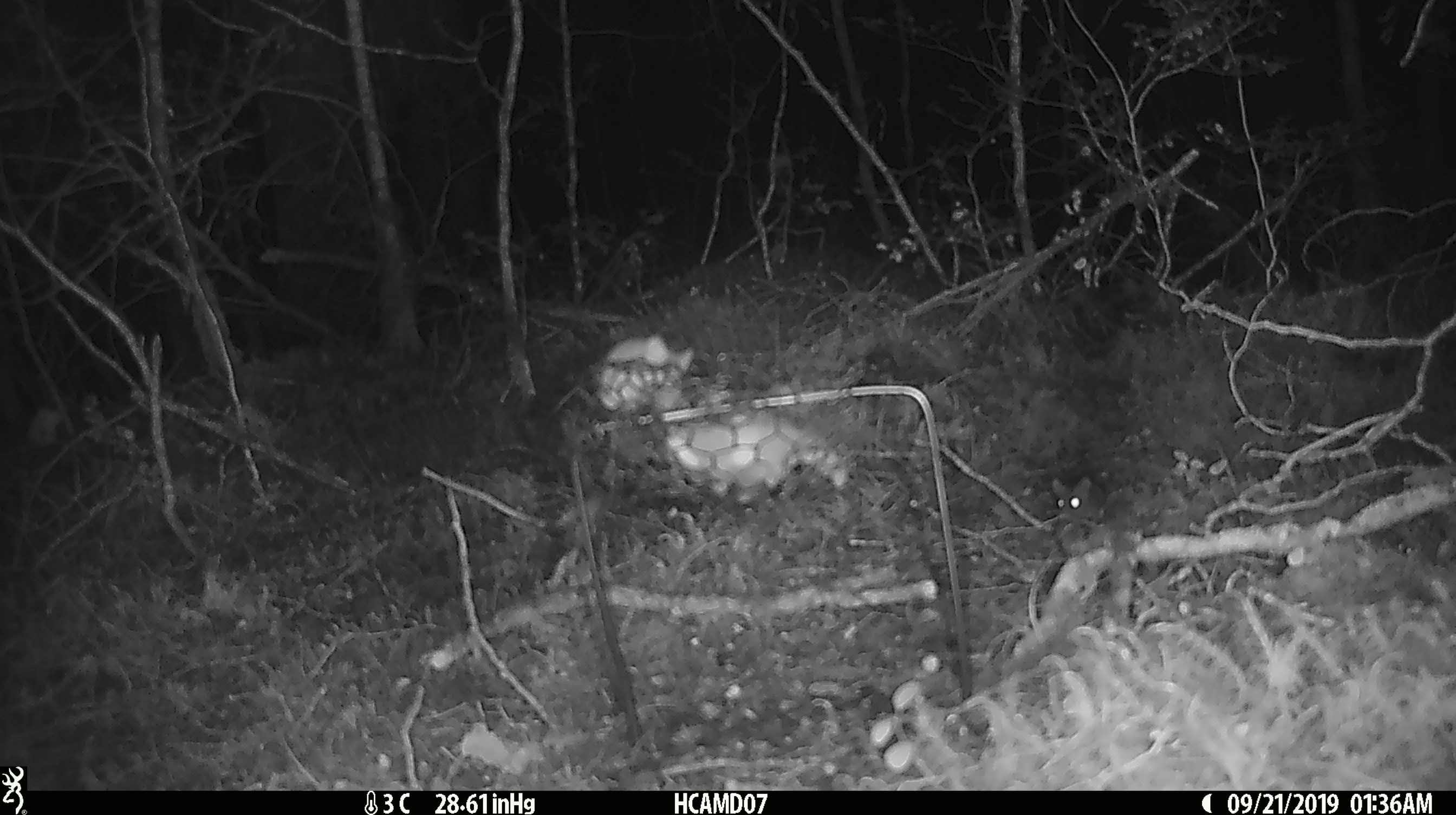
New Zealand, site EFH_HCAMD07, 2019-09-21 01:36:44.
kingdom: Animalia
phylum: Chordata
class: Mammalia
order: Rodentia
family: Muridae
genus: Mus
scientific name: Mus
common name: mouse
Mouse (Mus).